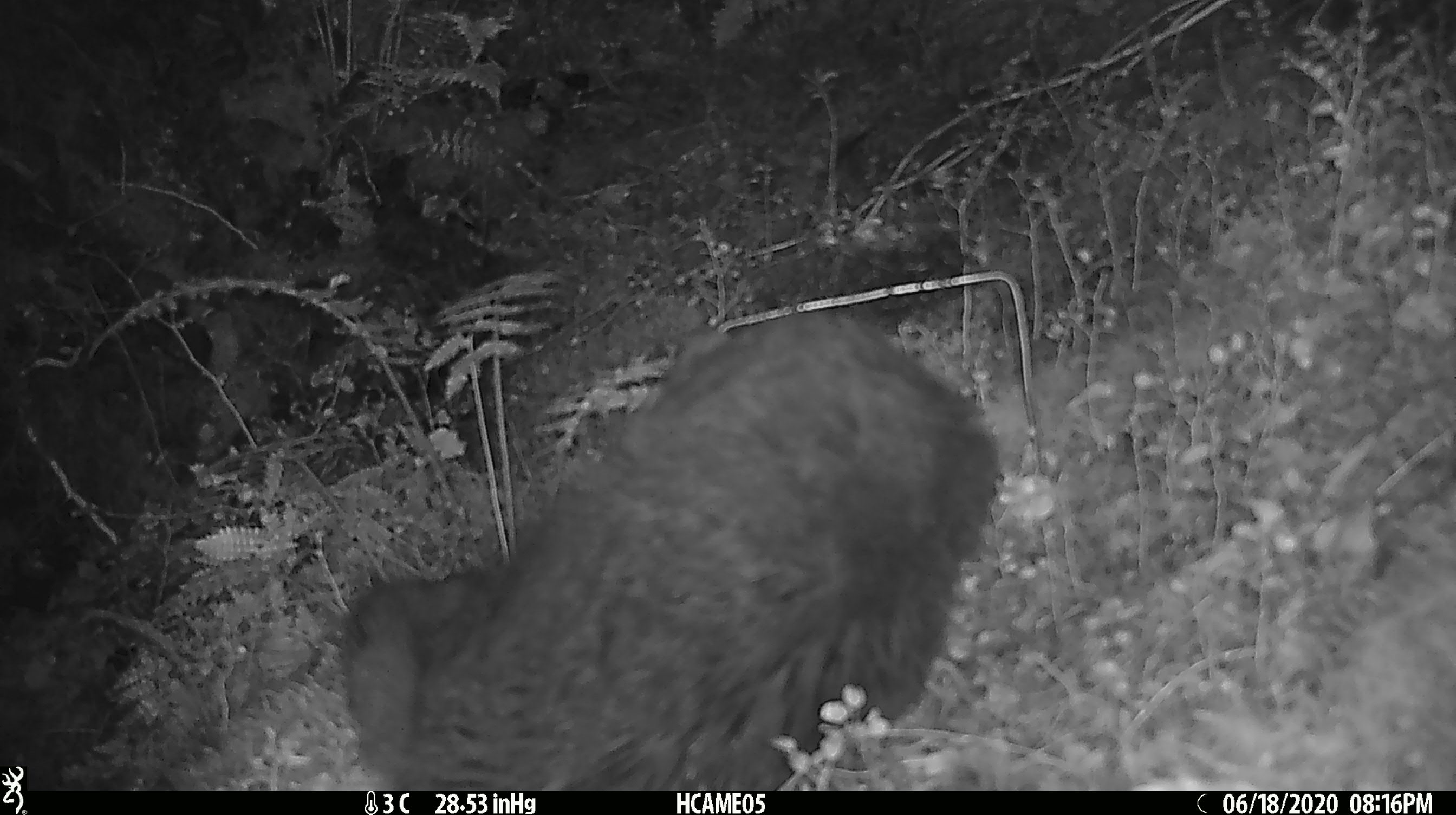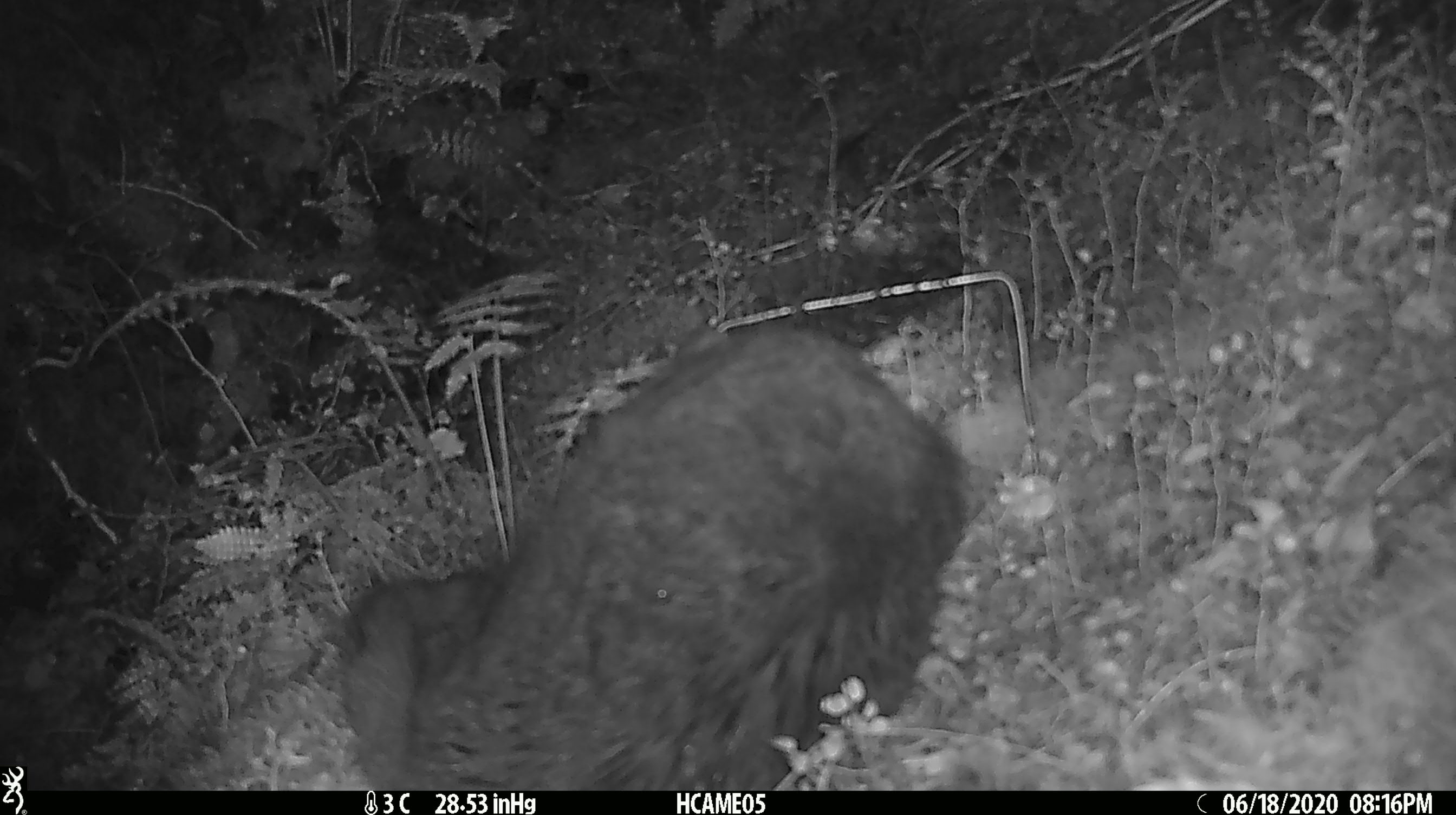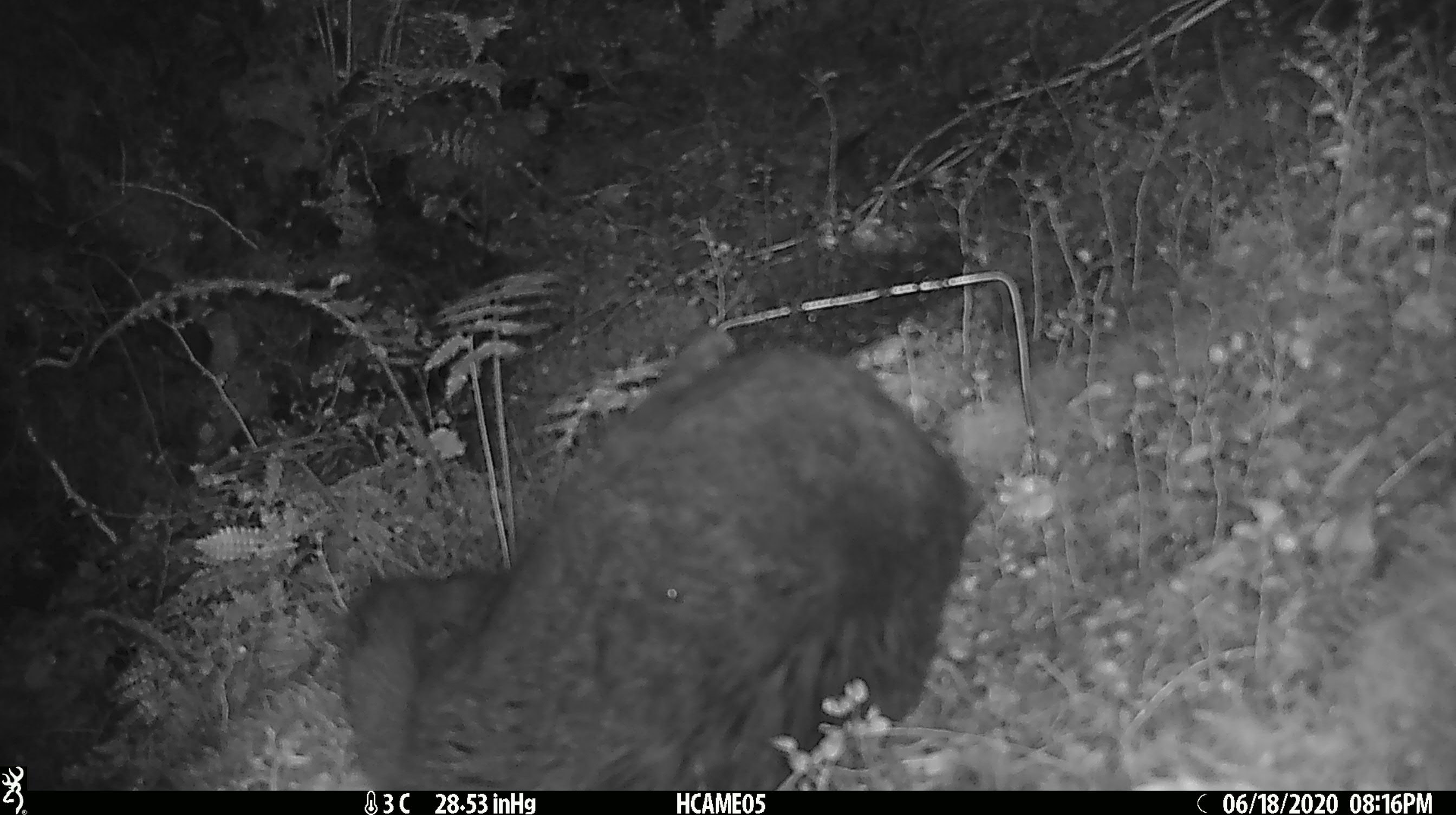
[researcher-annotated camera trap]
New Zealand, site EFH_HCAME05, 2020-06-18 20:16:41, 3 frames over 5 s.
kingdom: Animalia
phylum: Chordata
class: Mammalia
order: Carnivora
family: Felidae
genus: Felis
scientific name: Felis catus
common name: domestic cat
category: cat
Cat (domestic cat) (Felis catus).